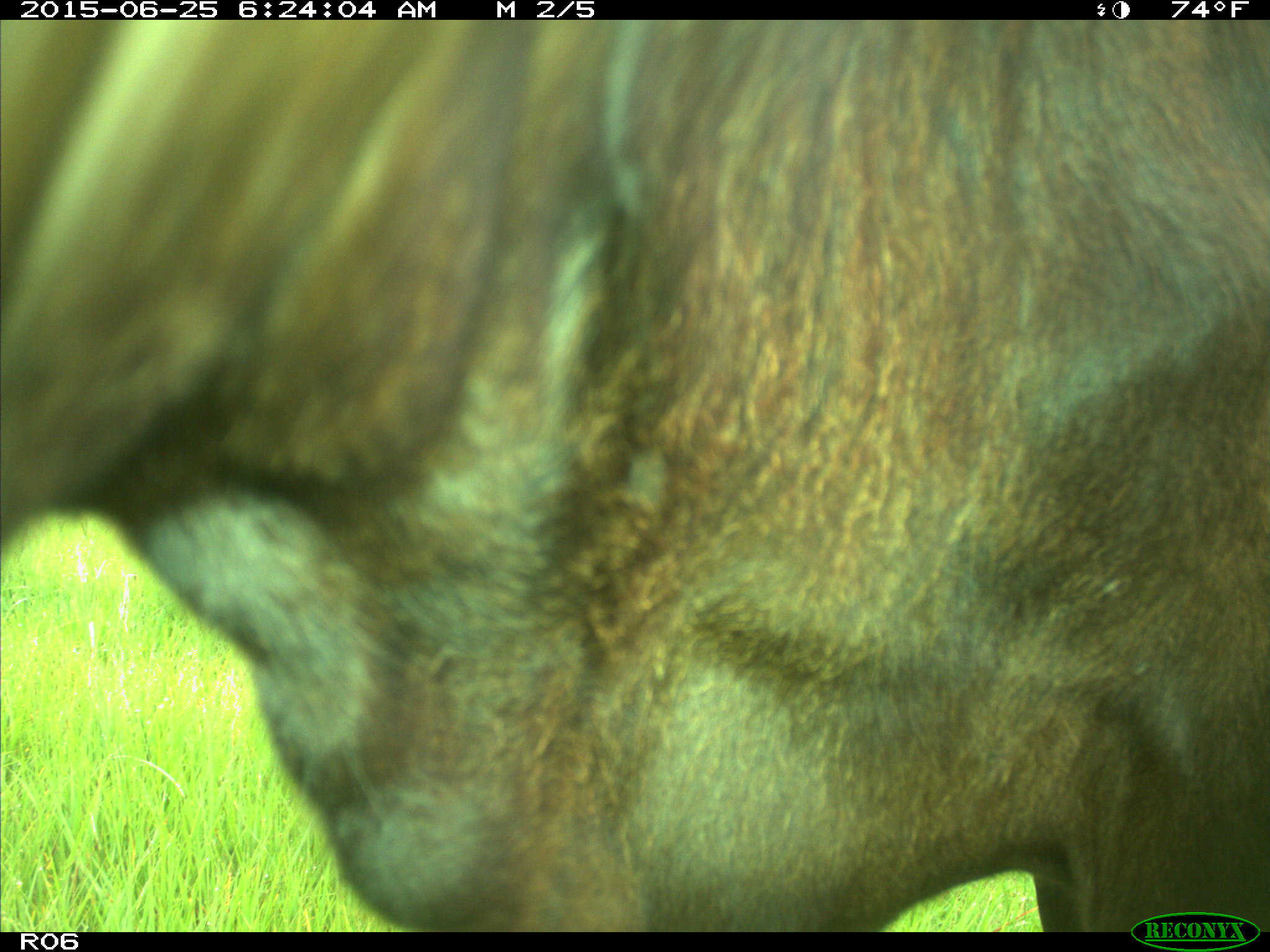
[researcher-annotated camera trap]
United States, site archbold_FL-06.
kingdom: Animalia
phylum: Chordata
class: Mammalia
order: Artiodactyla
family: Bovidae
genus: Bos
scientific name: Bos taurus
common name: domestic cow